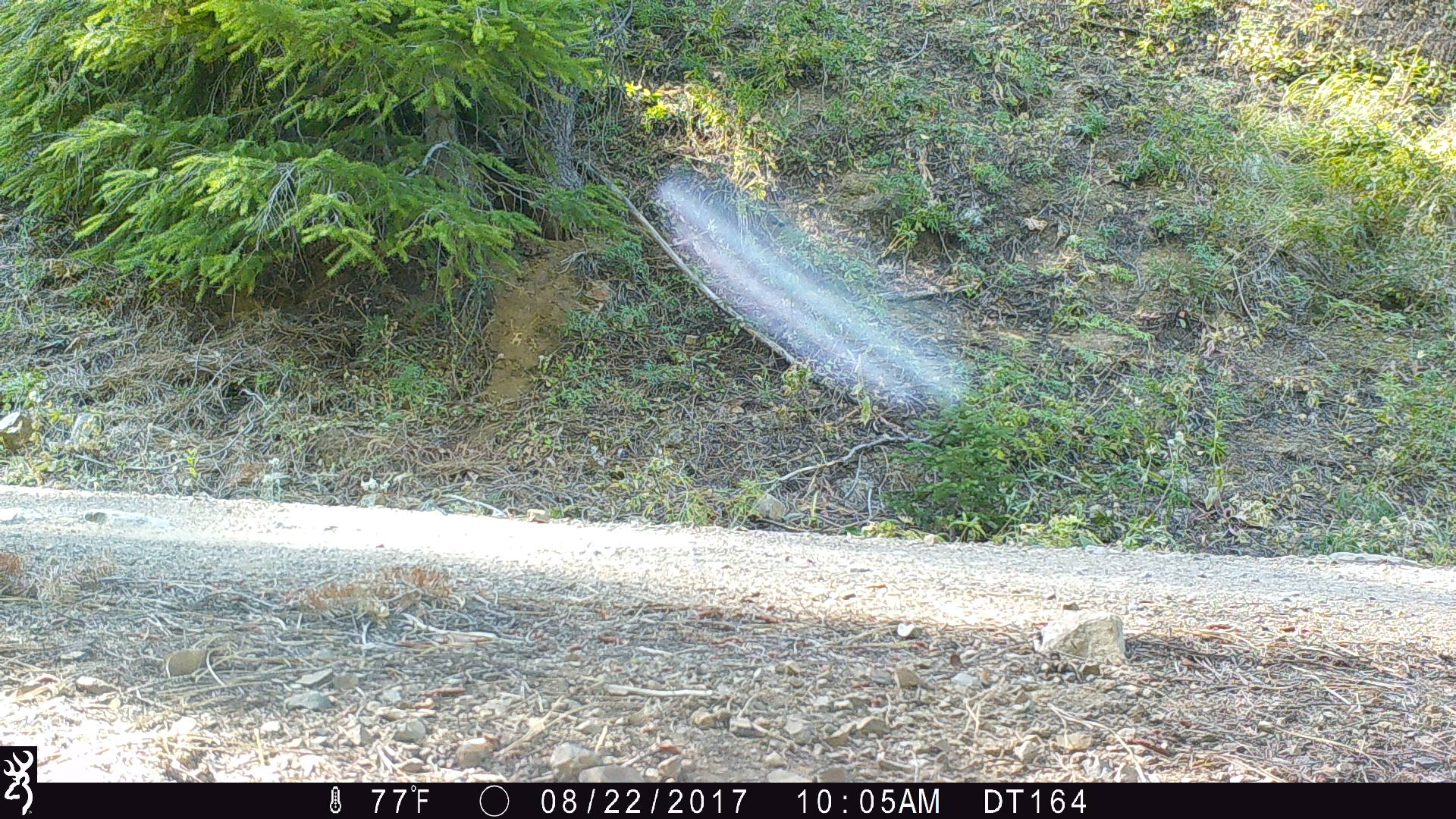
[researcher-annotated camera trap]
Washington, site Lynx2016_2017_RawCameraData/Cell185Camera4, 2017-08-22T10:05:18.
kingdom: Animalia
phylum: Chordata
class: Mammalia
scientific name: Mammalia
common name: small mammal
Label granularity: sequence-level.